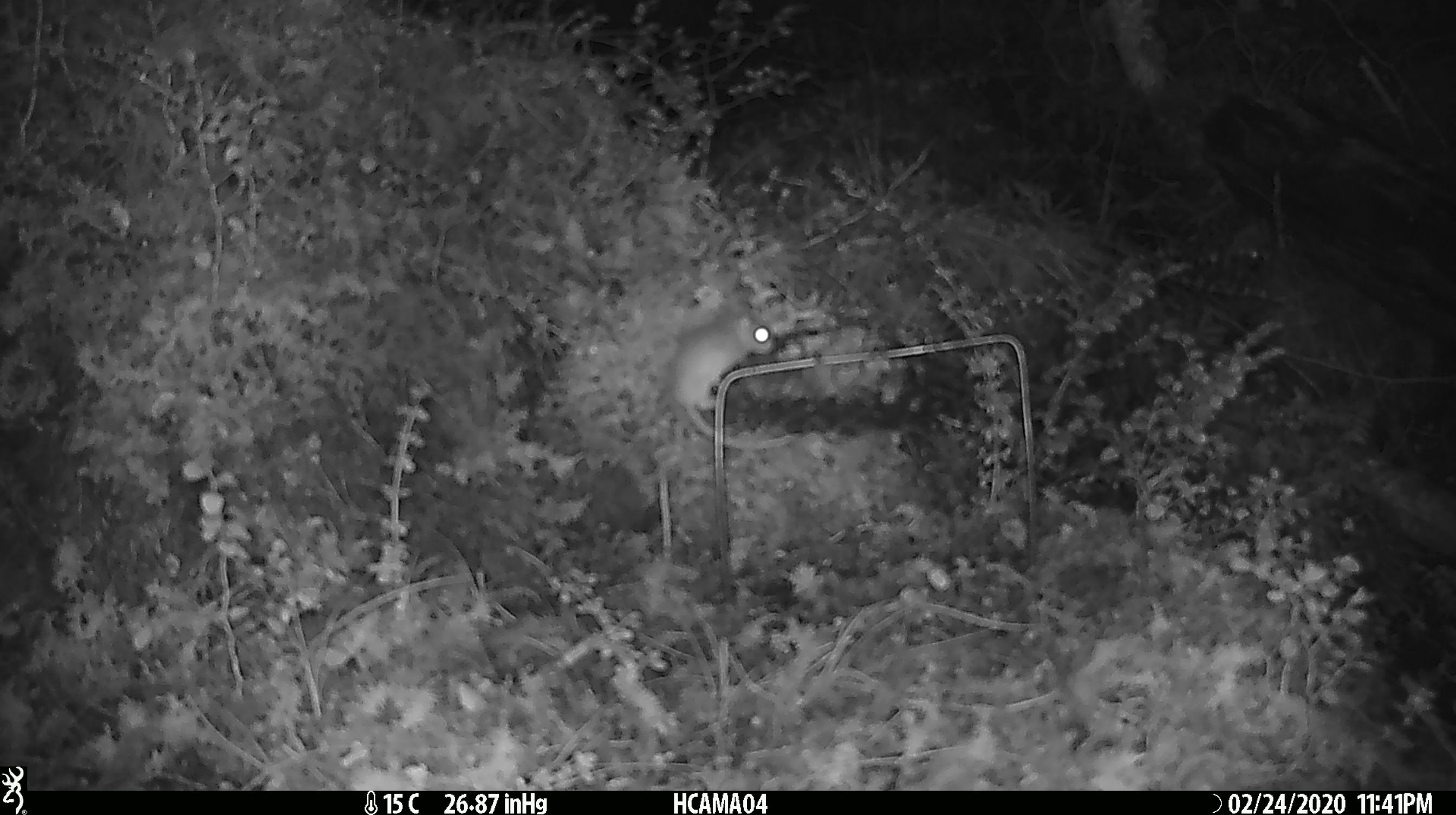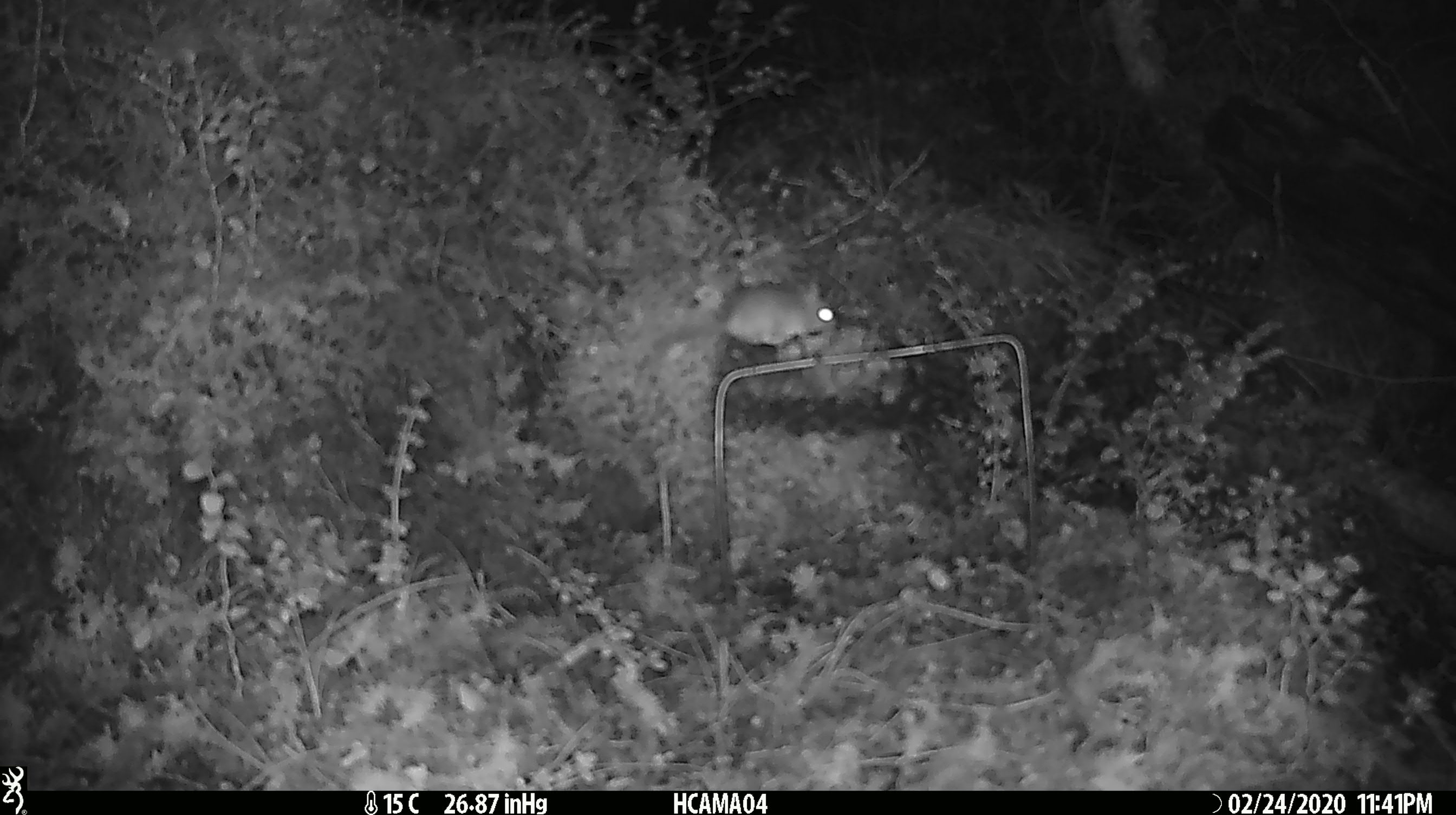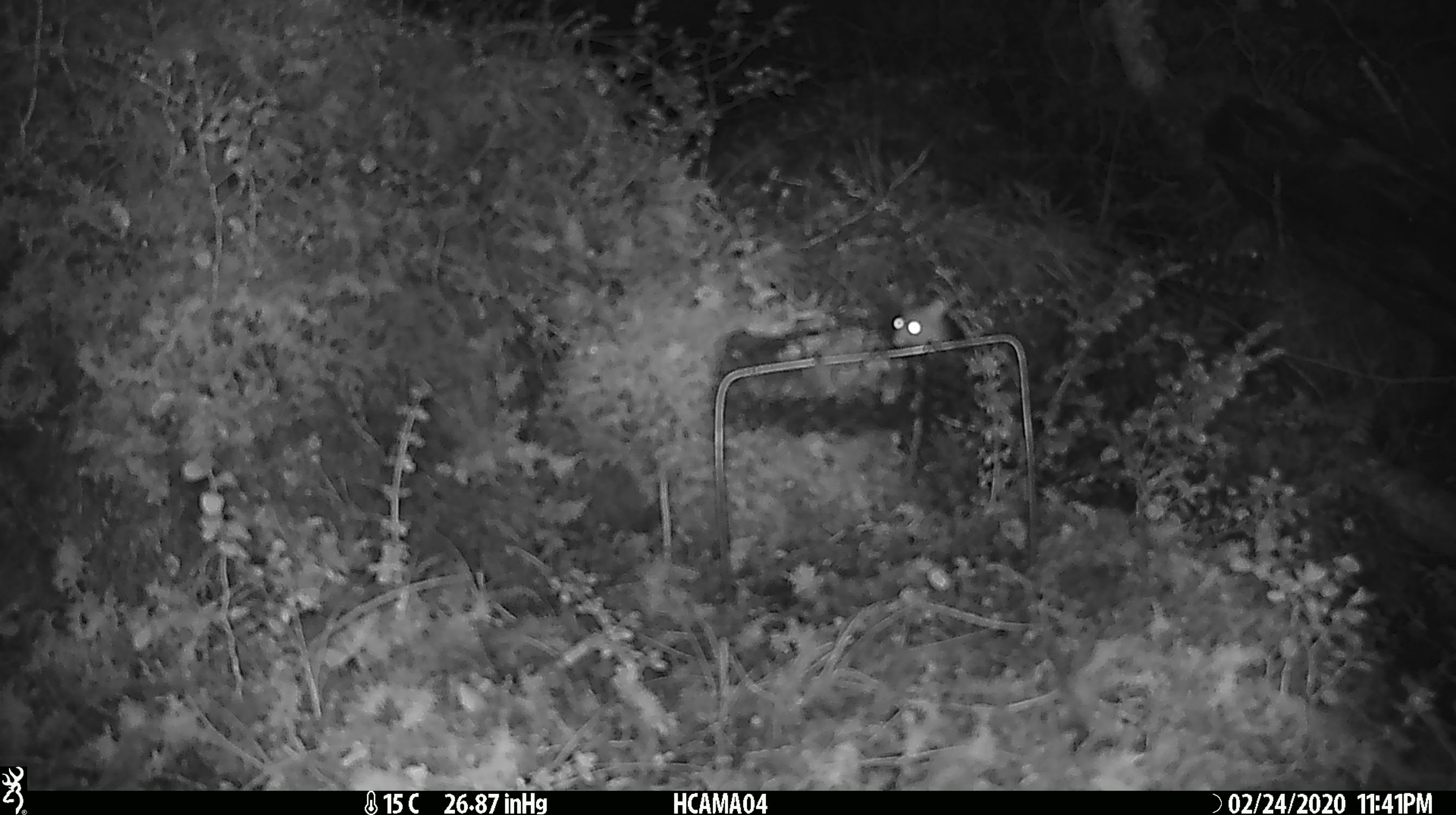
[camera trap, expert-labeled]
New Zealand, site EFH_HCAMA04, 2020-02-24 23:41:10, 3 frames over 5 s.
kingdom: Animalia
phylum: Chordata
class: Mammalia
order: Rodentia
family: Muridae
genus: Mus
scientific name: Mus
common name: mouse